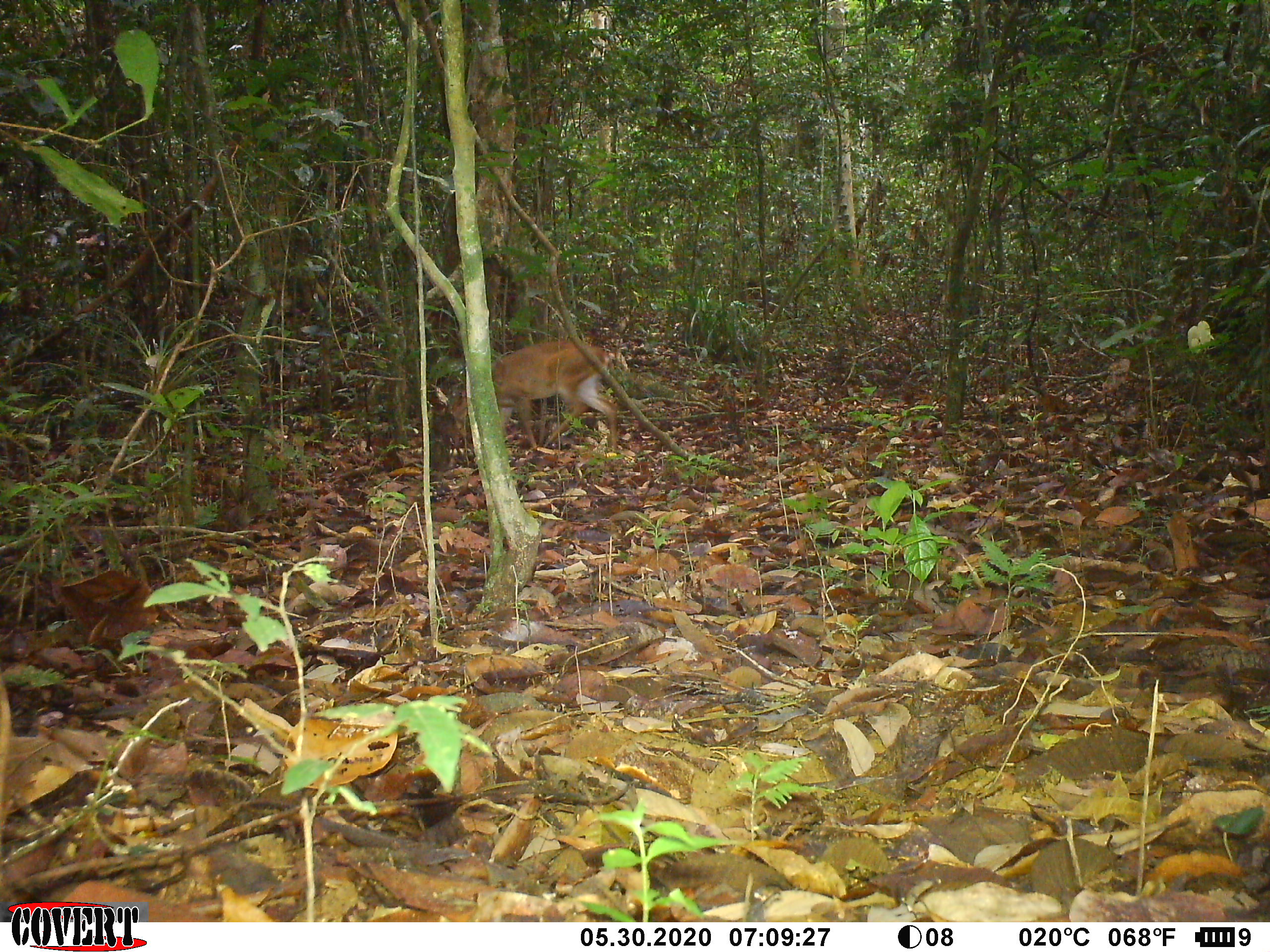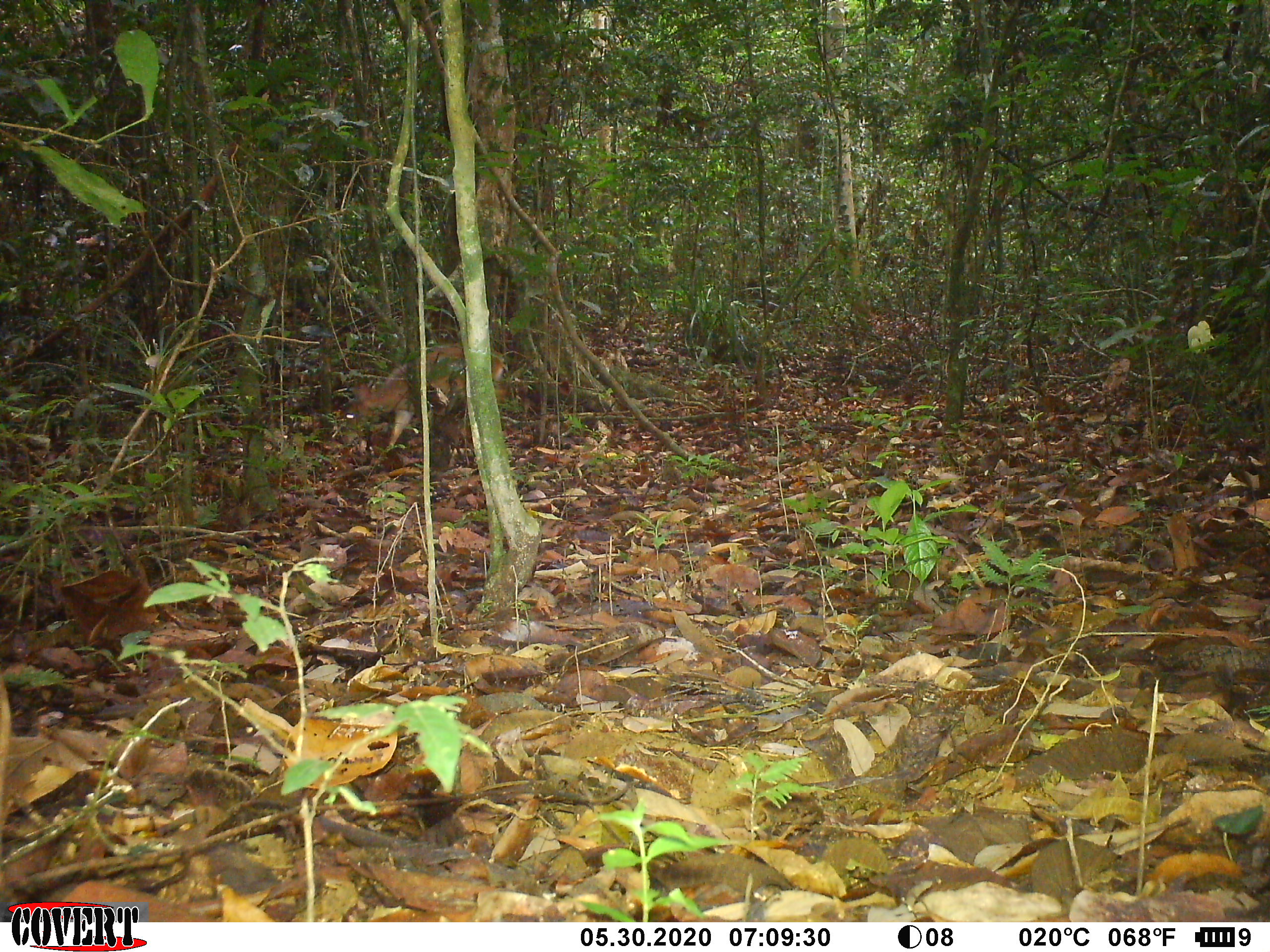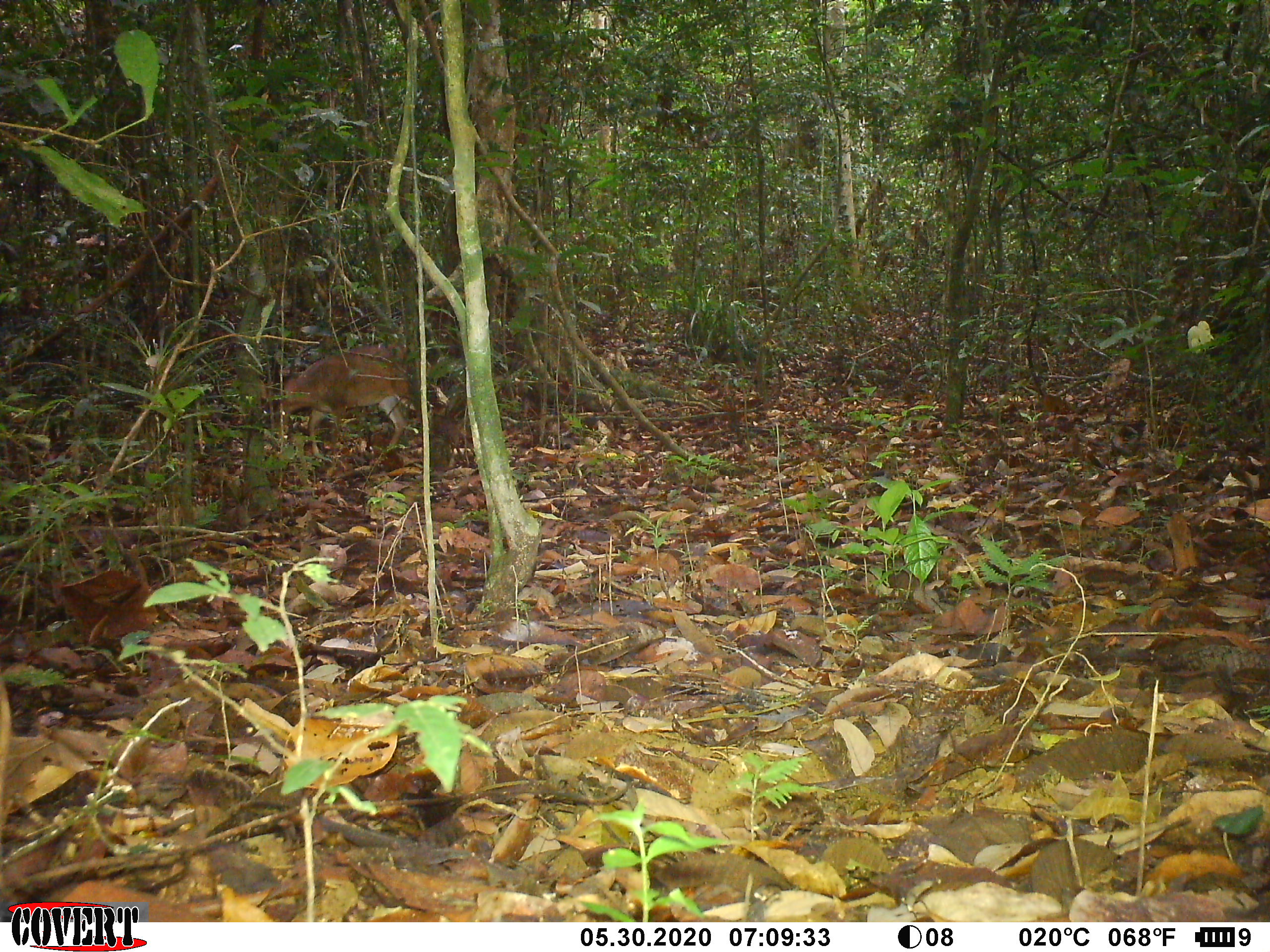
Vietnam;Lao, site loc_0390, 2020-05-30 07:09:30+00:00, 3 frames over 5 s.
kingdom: Animalia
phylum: Chordata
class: Mammalia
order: Artiodactyla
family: Cervidae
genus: Muntiacus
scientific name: Muntiacus vuquangensis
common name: large-antlered muntjac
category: large antlered muntjac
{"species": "large antlered muntjac (large-antlered muntjac) (Muntiacus vuquangensis)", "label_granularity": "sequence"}